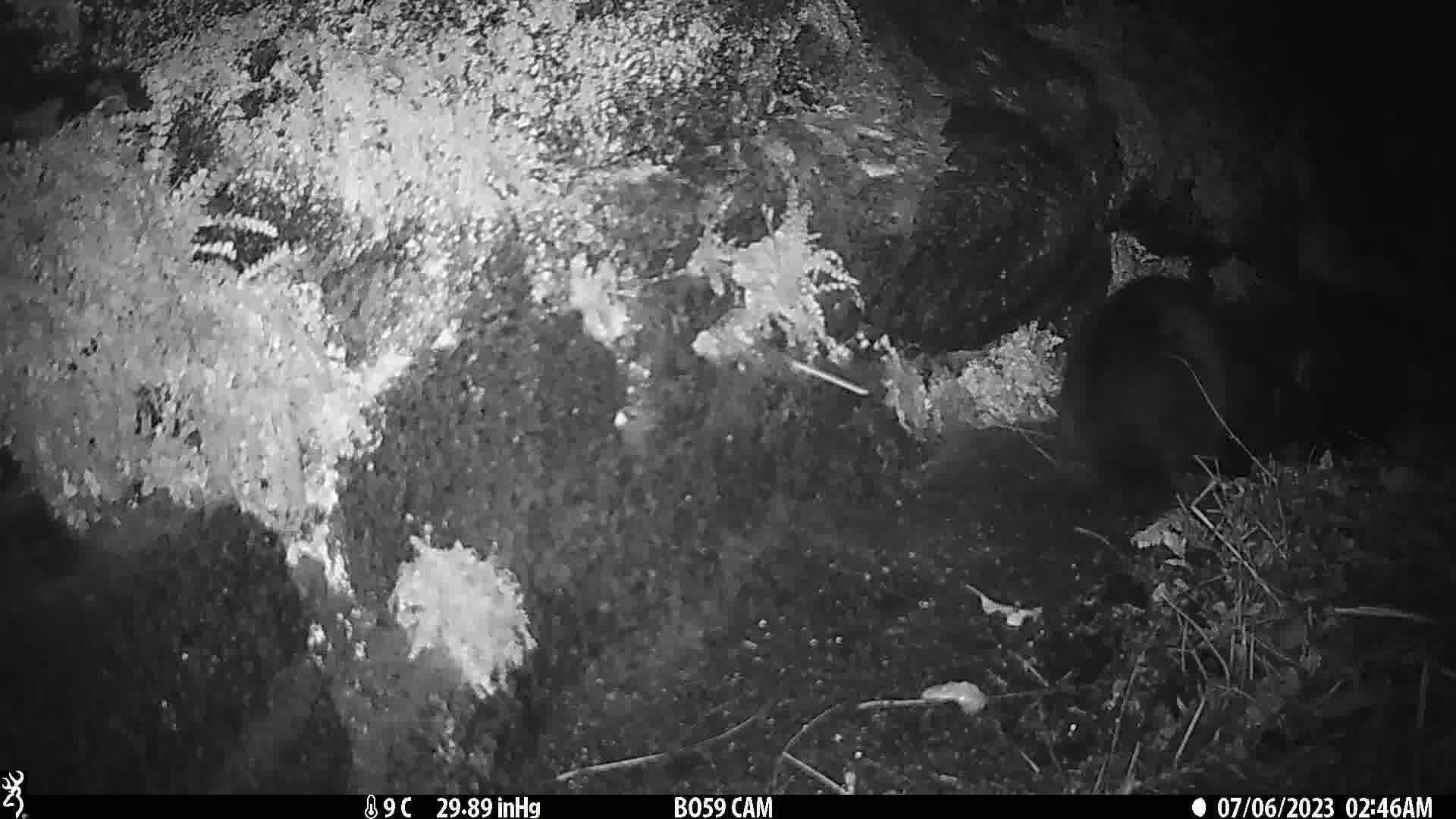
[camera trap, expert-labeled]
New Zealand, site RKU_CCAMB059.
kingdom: Animalia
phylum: Chordata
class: Mammalia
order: Carnivora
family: Felidae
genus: Felis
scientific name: Felis catus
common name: domestic cat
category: cat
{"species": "cat (domestic cat) (Felis catus)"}